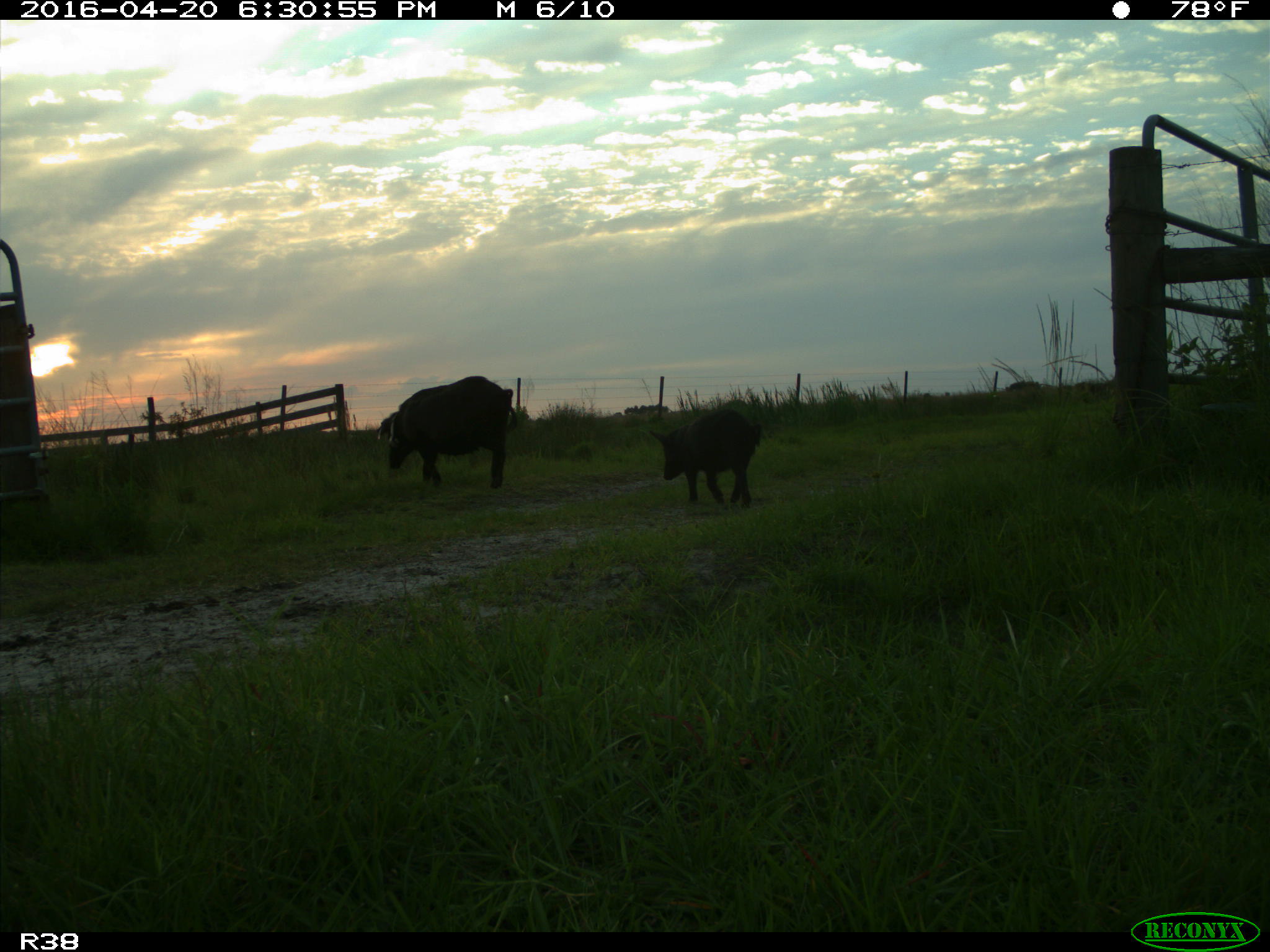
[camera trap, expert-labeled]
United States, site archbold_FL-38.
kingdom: Animalia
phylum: Chordata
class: Mammalia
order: Artiodactyla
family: Suidae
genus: Sus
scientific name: Sus scrofa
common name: wild boar